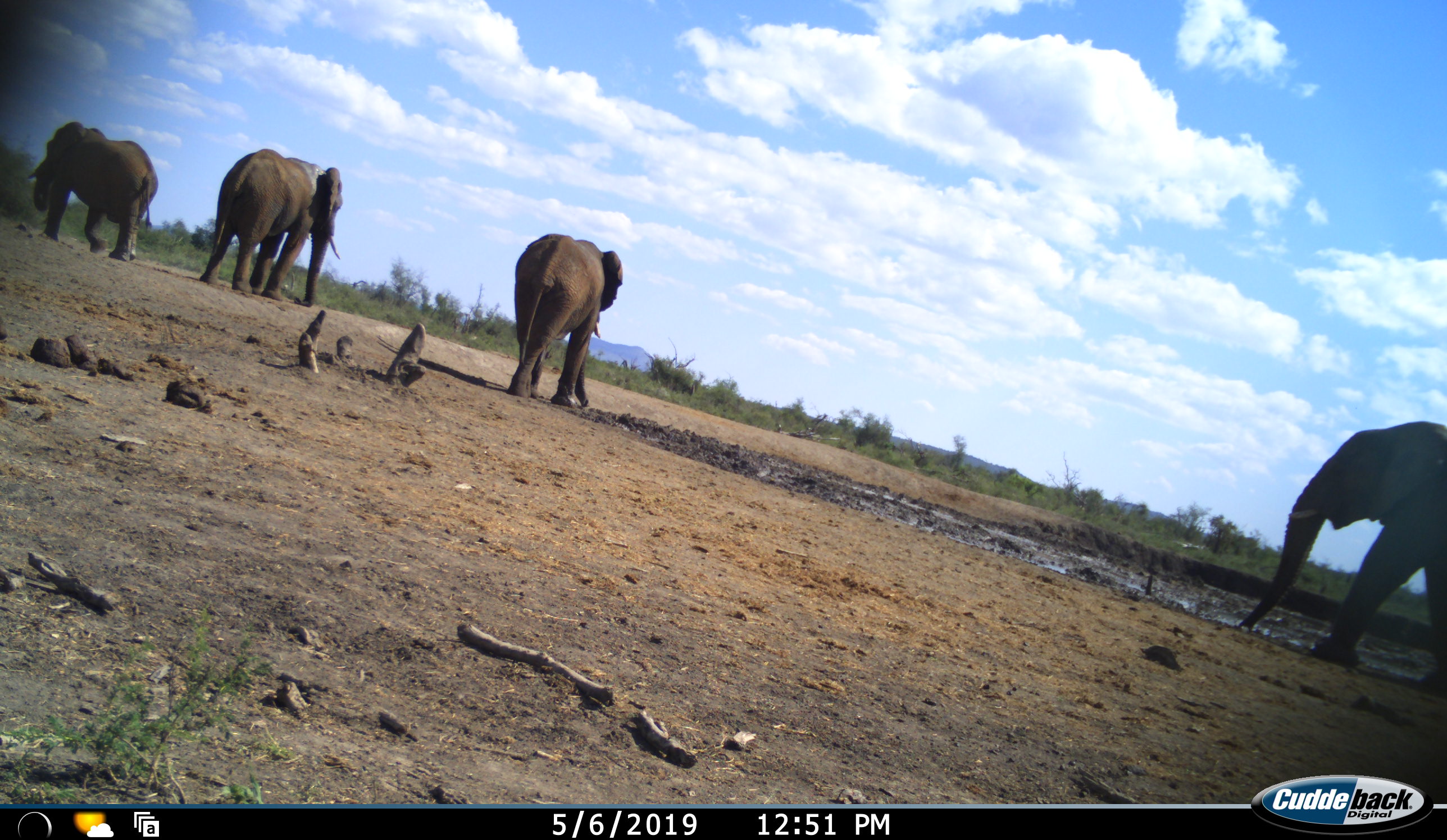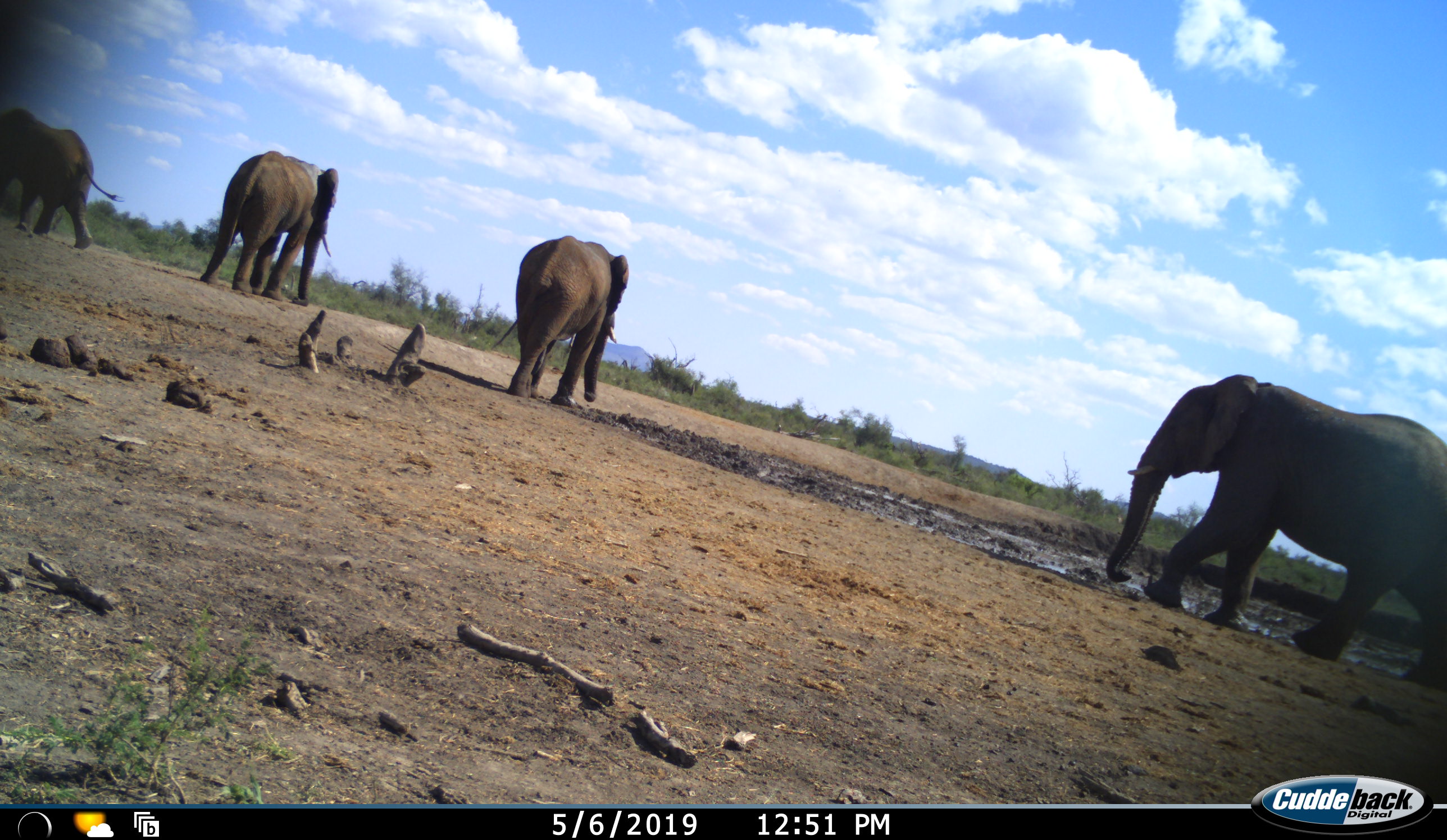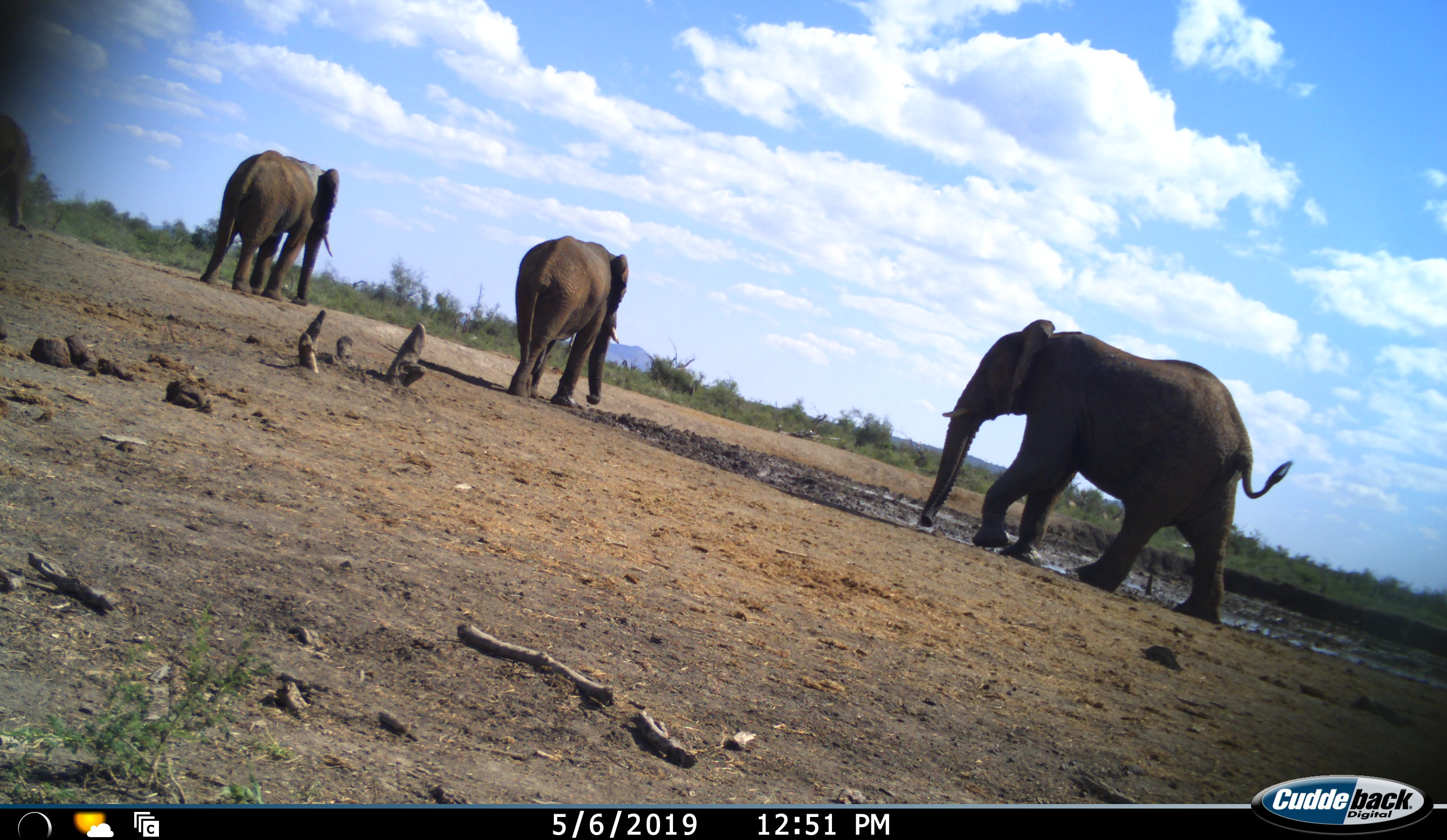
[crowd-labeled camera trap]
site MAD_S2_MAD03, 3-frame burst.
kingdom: Animalia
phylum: Chordata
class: Mammalia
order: Proboscidea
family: Elephantidae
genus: Loxodonta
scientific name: Loxodonta africana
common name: african bush elephant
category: elephant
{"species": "elephant (african bush elephant) (Loxodonta africana)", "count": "4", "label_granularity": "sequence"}